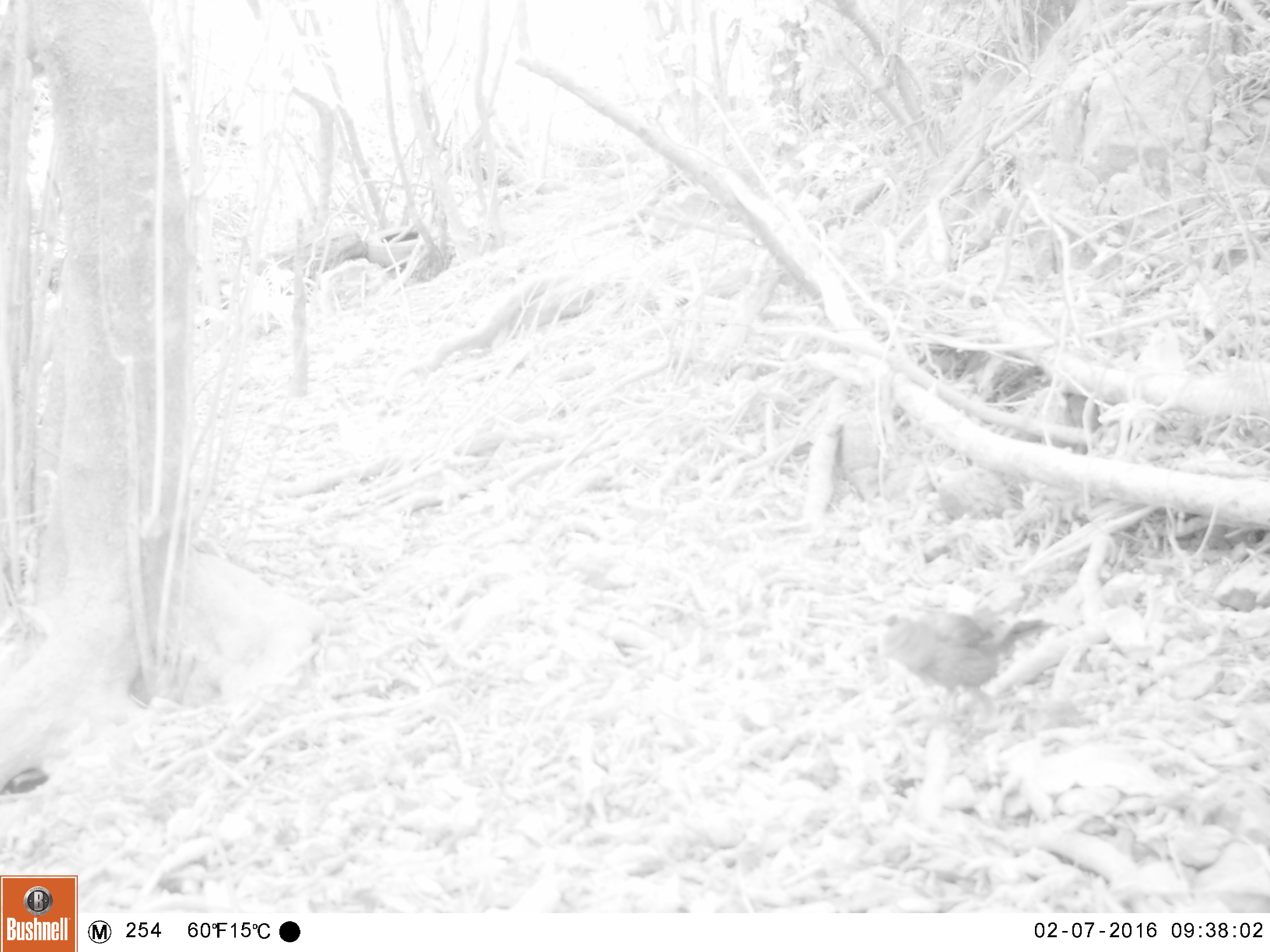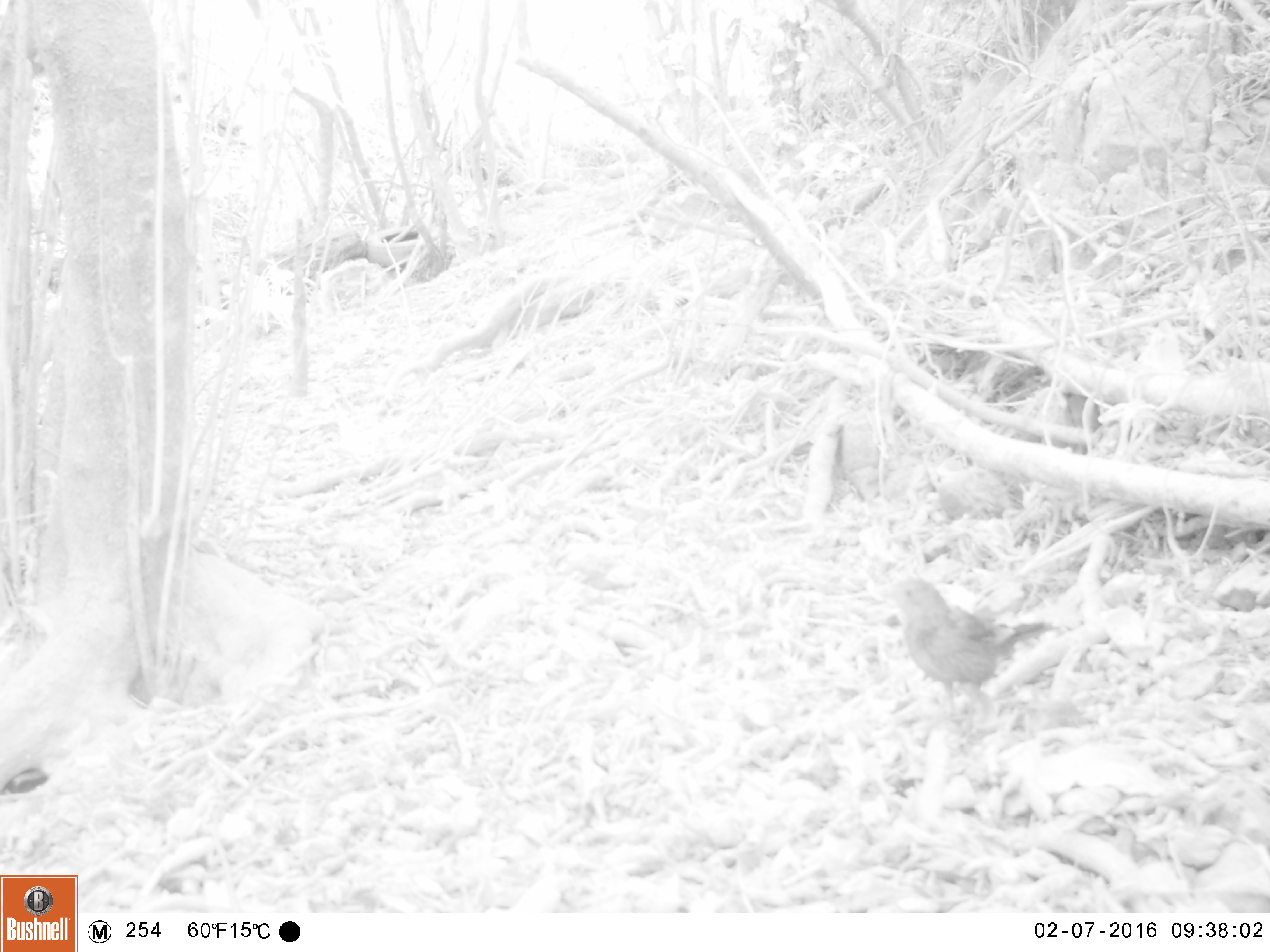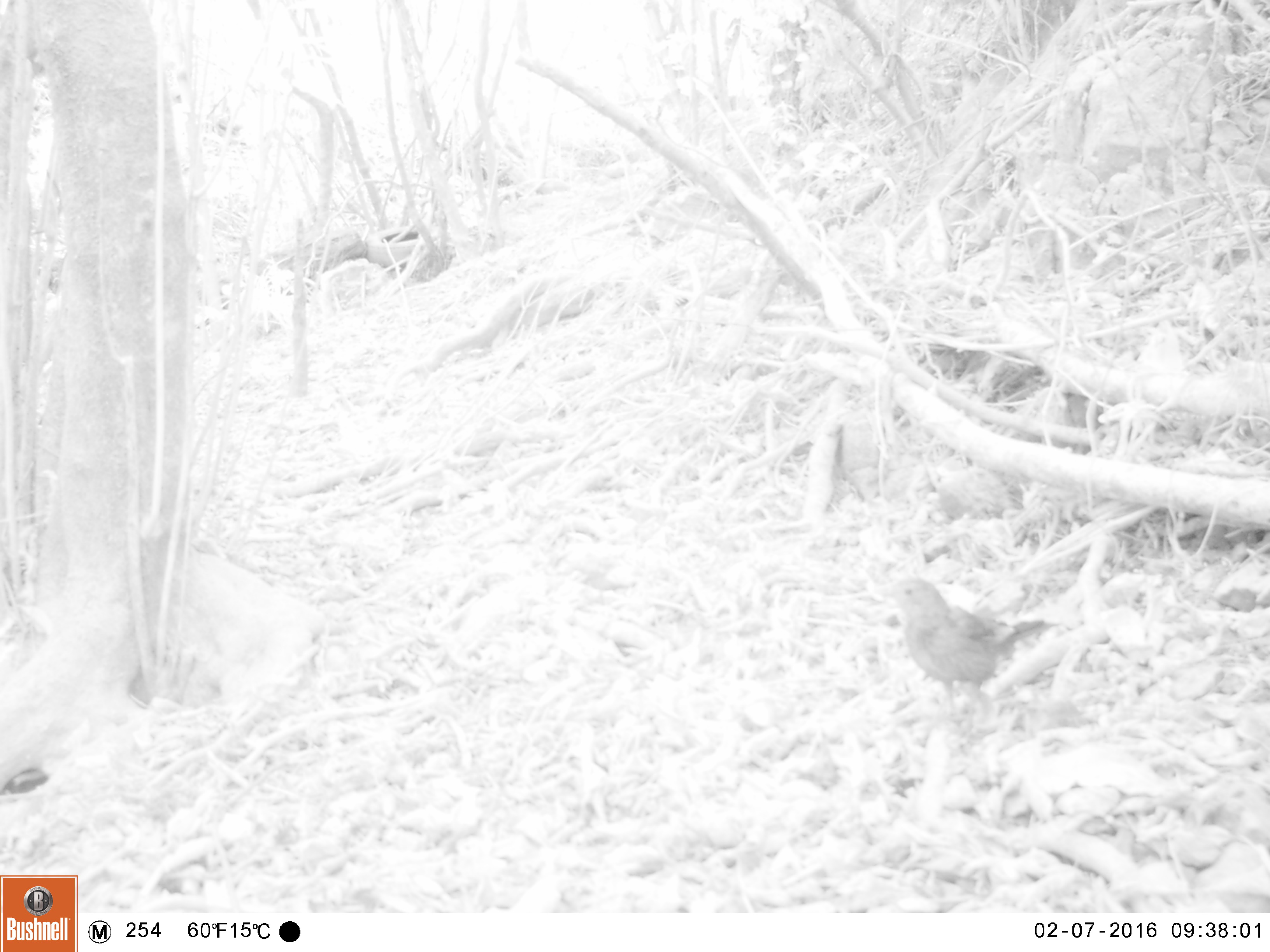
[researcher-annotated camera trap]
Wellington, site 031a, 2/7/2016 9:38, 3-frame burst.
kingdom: Animalia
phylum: Chordata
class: Aves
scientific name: Aves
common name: bird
Bird (Aves).